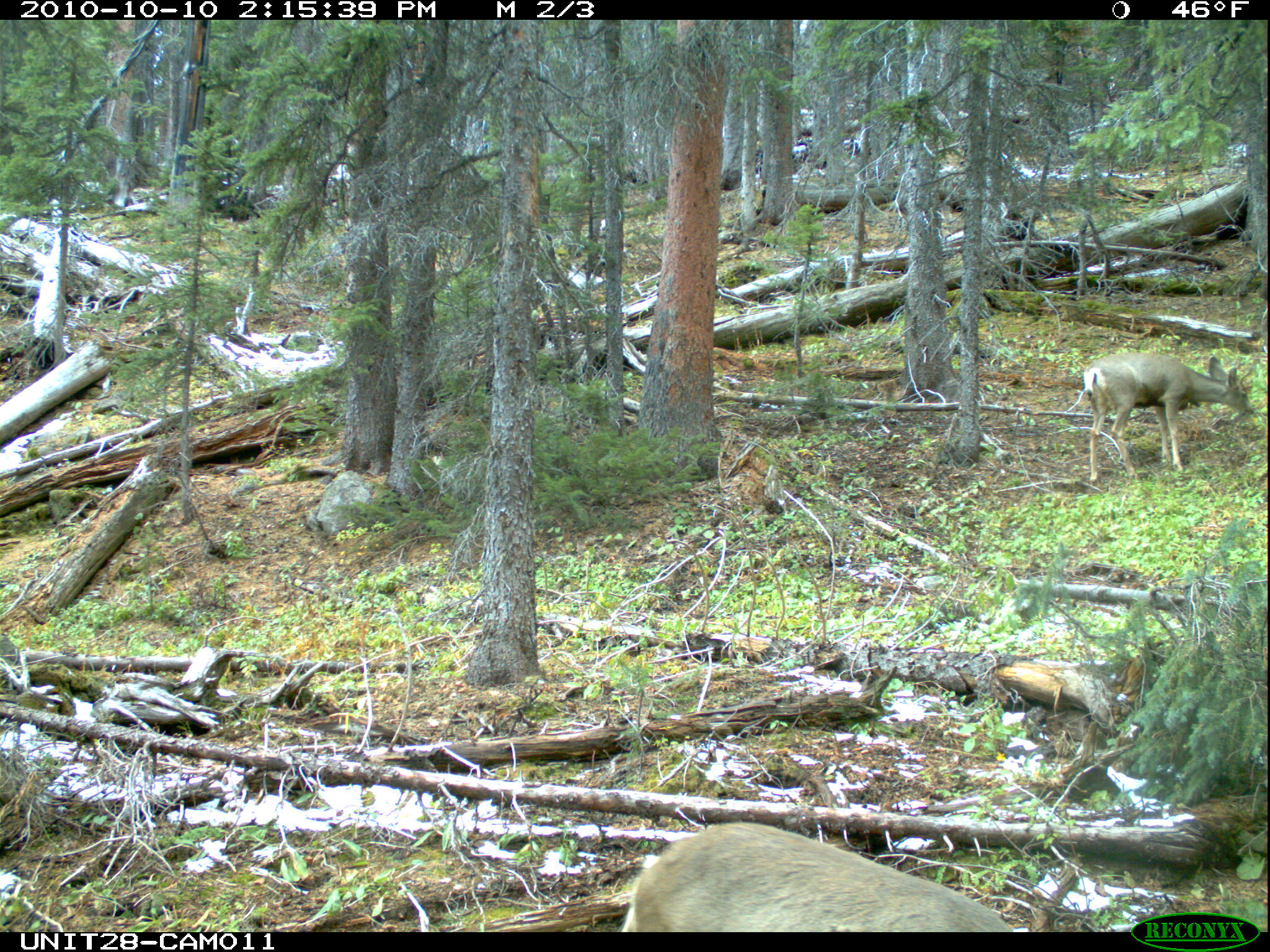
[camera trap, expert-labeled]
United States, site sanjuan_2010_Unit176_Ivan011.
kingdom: Animalia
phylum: Chordata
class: Mammalia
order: Artiodactyla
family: Cervidae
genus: Odocoileus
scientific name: Odocoileus hemionus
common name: mule deer